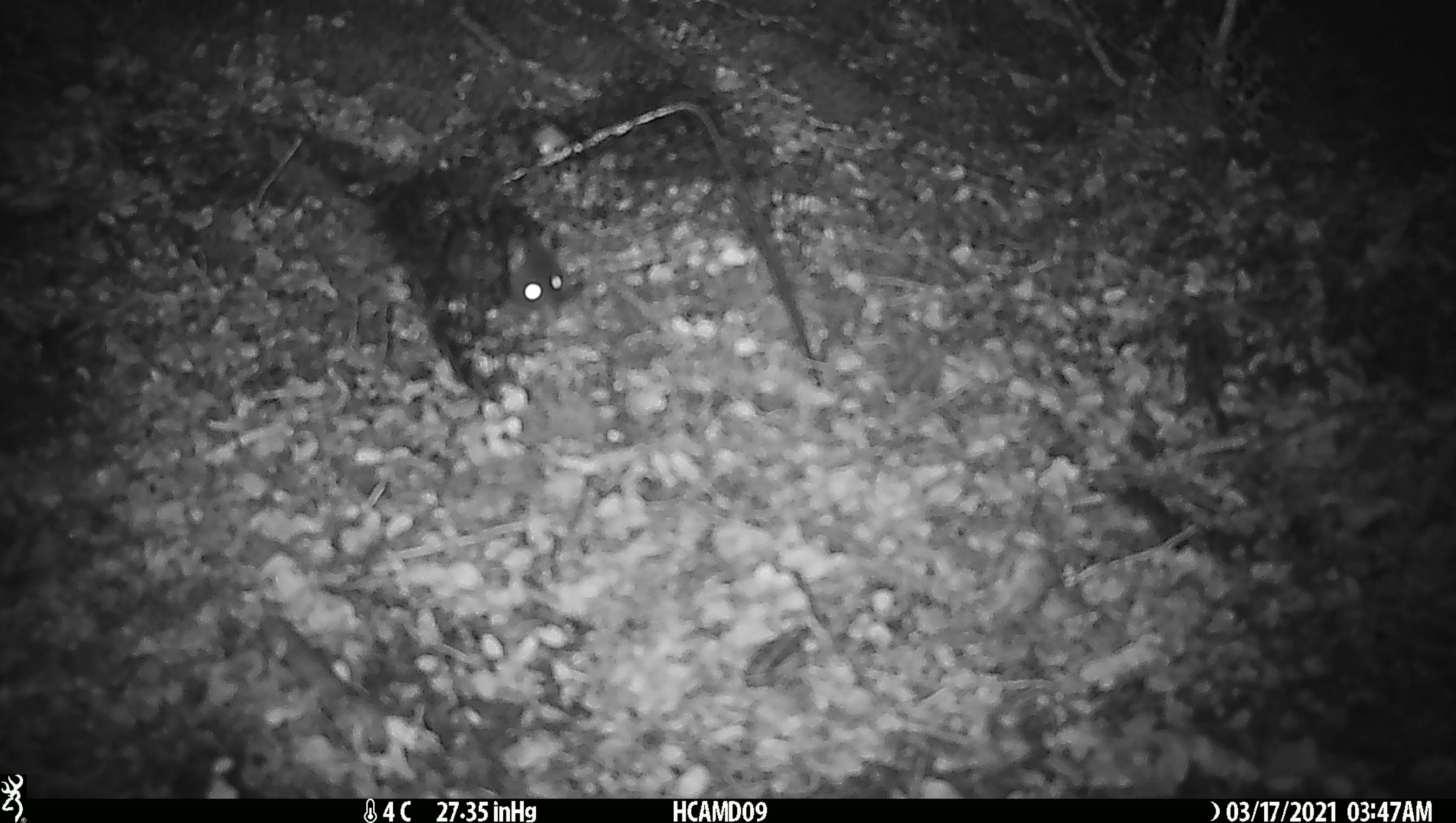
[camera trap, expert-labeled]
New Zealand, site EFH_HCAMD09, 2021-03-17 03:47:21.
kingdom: Animalia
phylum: Chordata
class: Mammalia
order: Rodentia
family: Muridae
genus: Rattus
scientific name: Rattus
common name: rat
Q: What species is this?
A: Rat (Rattus).